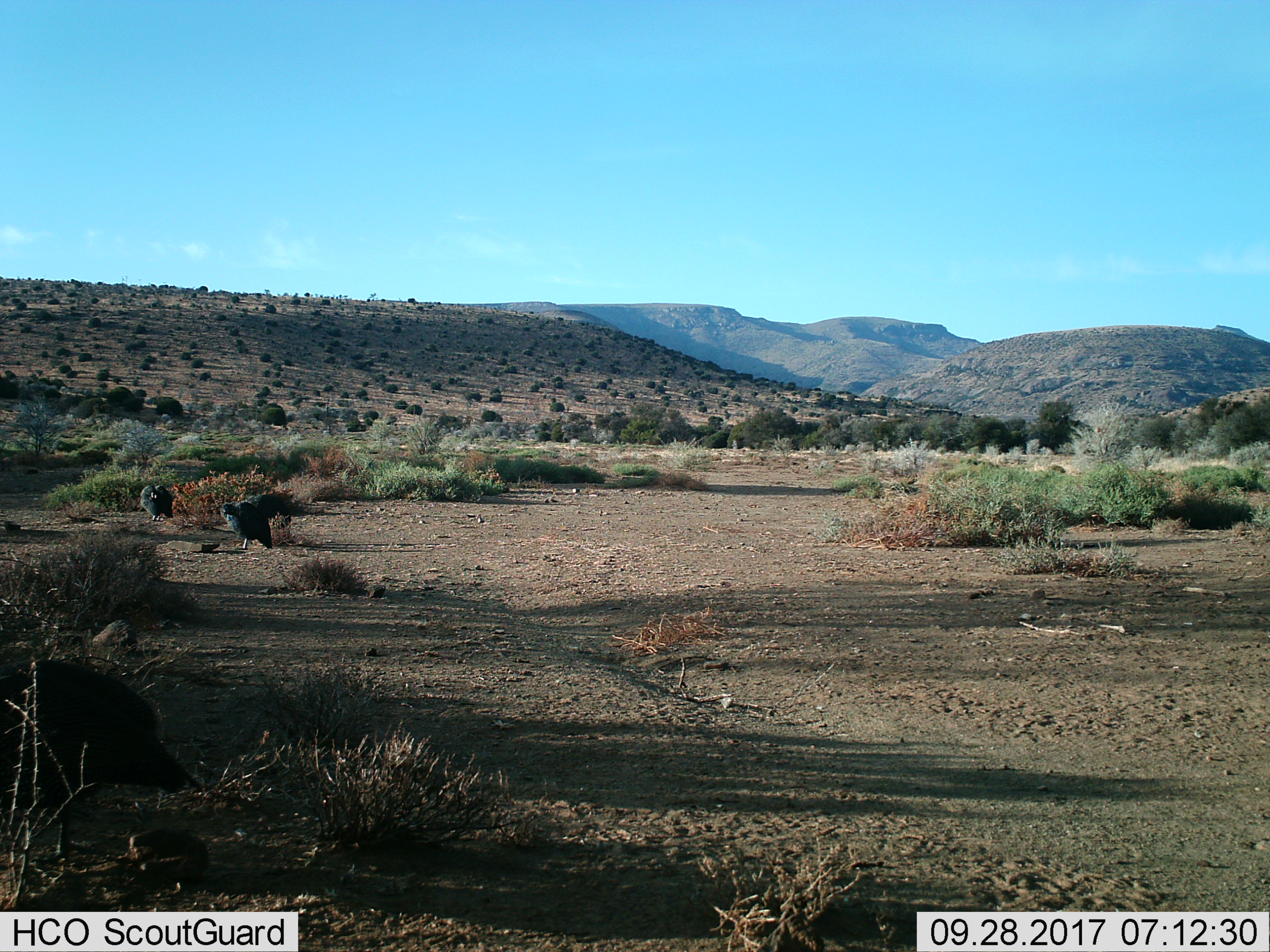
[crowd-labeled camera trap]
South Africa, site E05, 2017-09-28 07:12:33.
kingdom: Animalia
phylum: Chordata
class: Aves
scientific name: Aves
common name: bird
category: birdother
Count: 4.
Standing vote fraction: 86%.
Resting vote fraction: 0%.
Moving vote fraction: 43%.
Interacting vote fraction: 0%.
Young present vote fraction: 14%.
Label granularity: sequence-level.